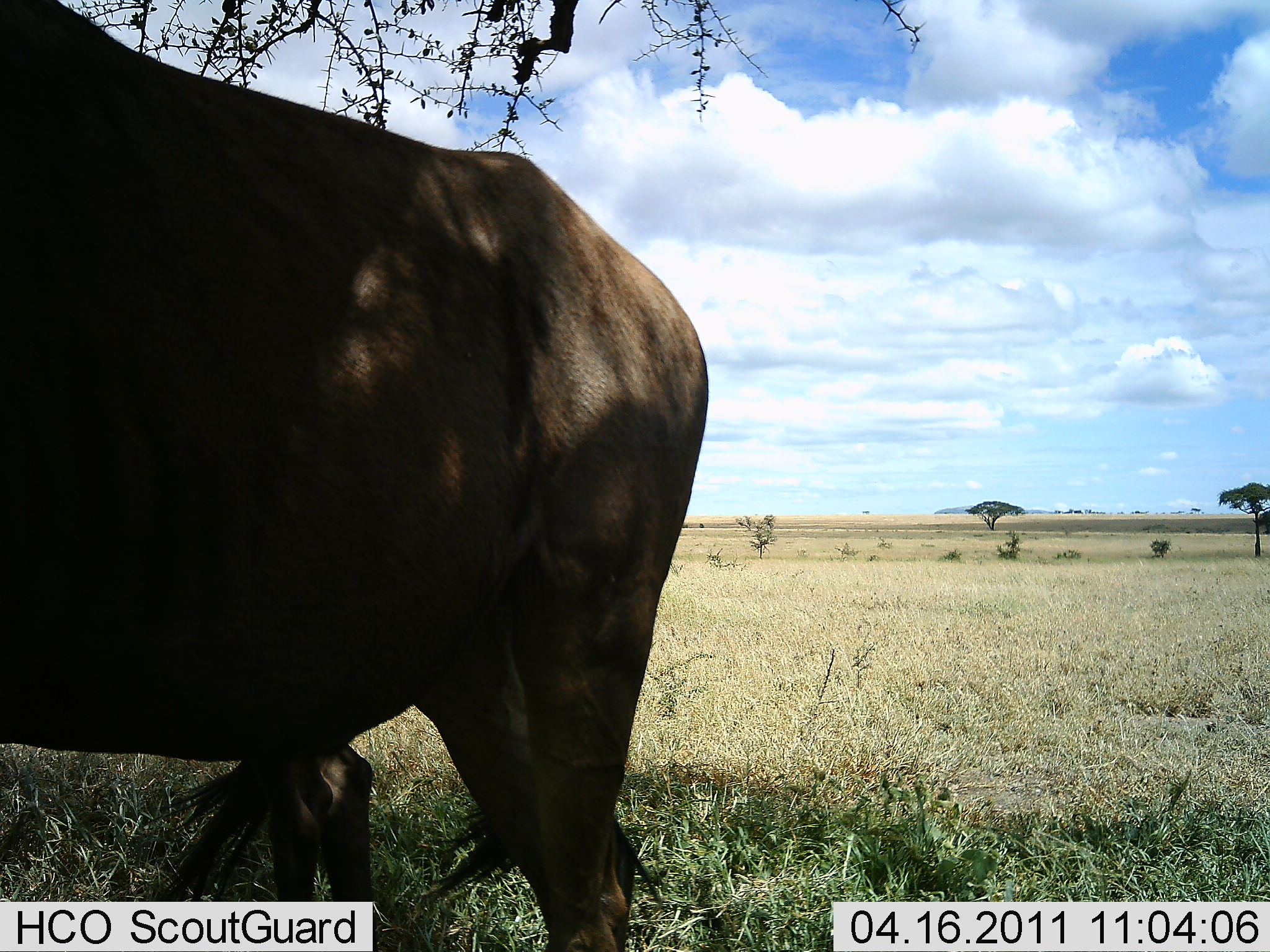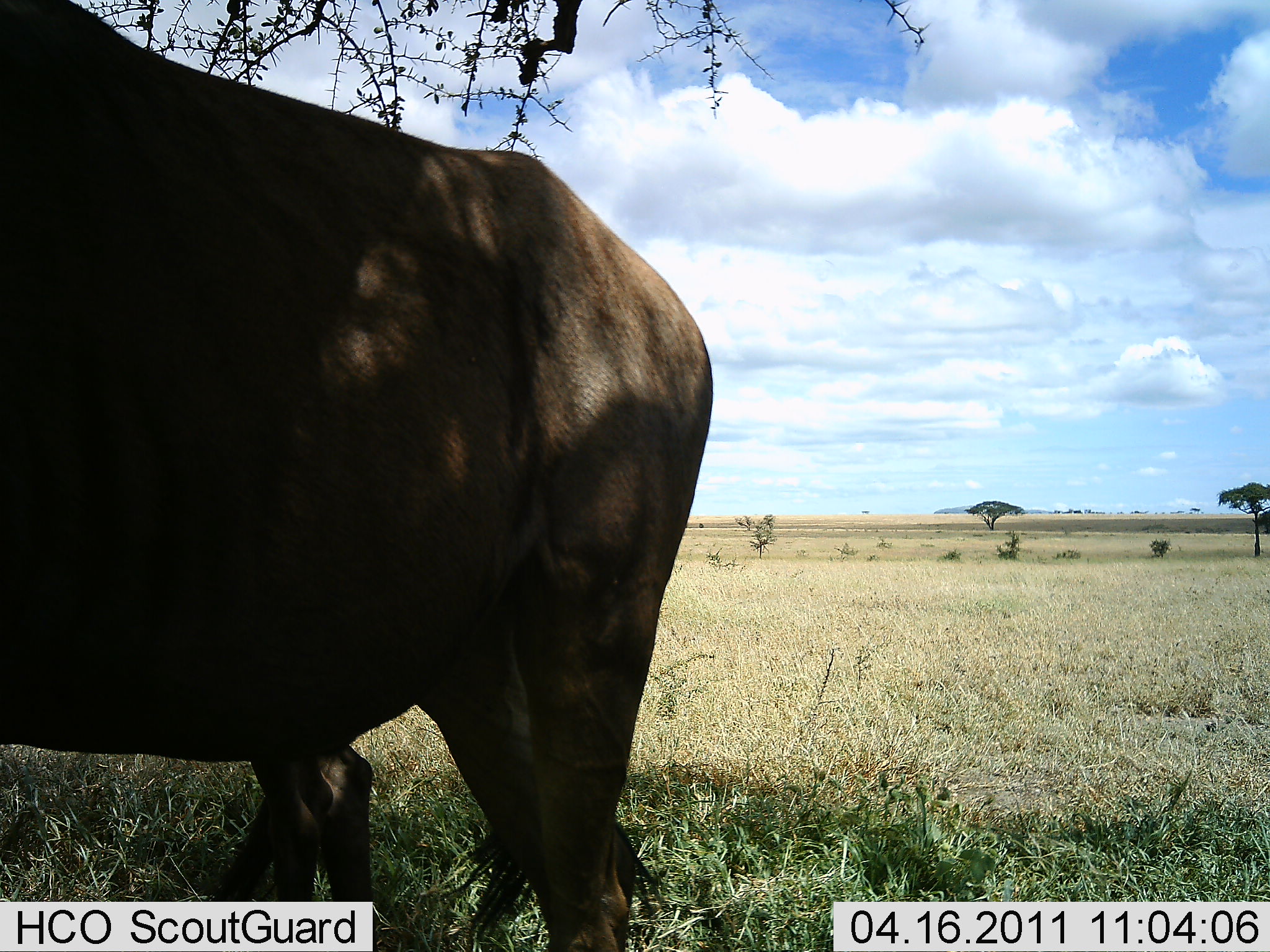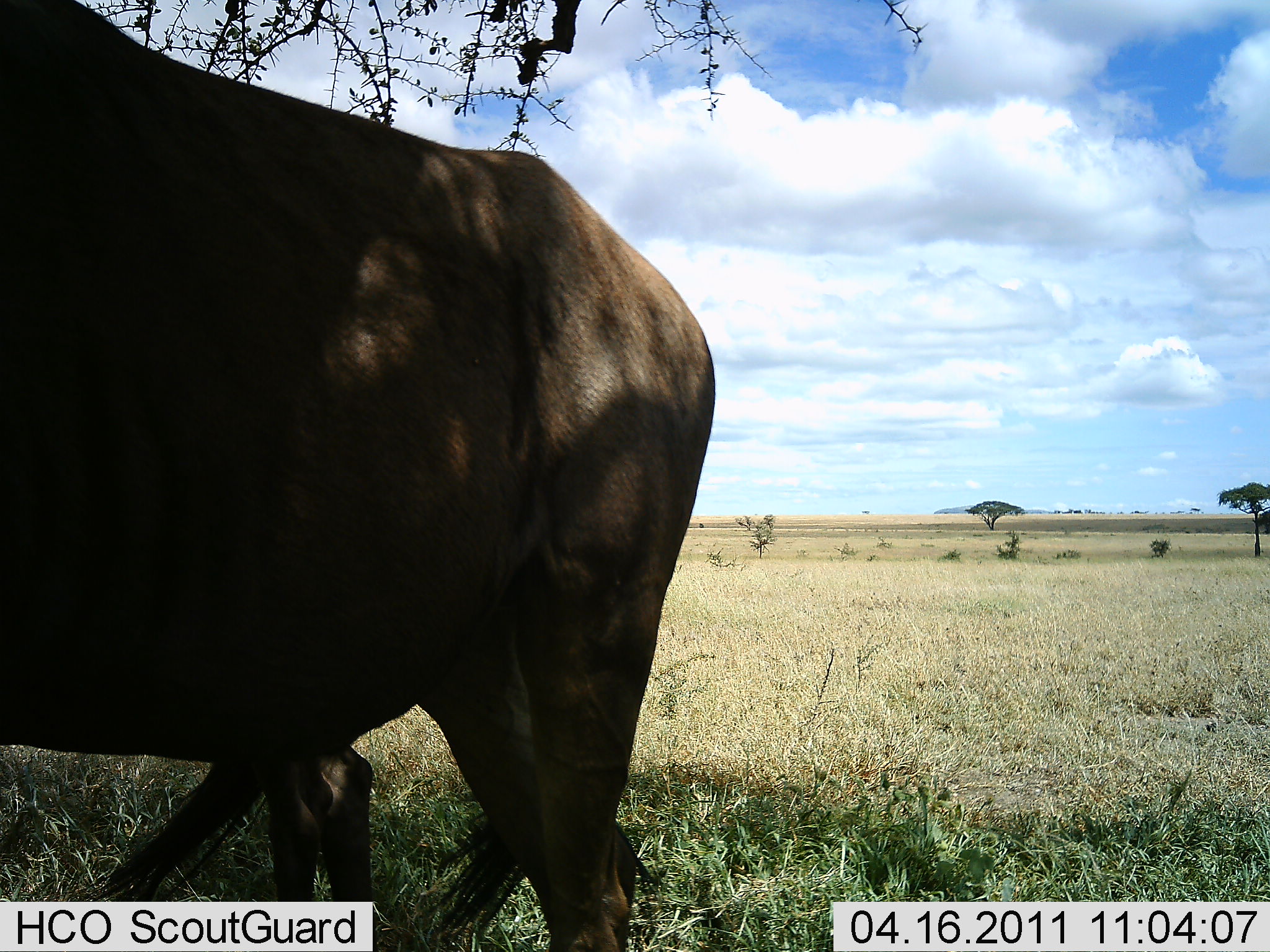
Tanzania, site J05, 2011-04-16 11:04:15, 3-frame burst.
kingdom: Animalia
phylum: Chordata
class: Mammalia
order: Artiodactyla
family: Bovidae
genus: Connochaetes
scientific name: Connochaetes taurinus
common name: blue wildebeest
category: wildebeest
Wildebeest (blue wildebeest) (Connochaetes taurinus), count 1. Behavior (volunteer vote fractions): standing 92%, resting 8%, moving 0%, interacting 0%. Young present (vote fraction): 0%. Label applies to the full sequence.